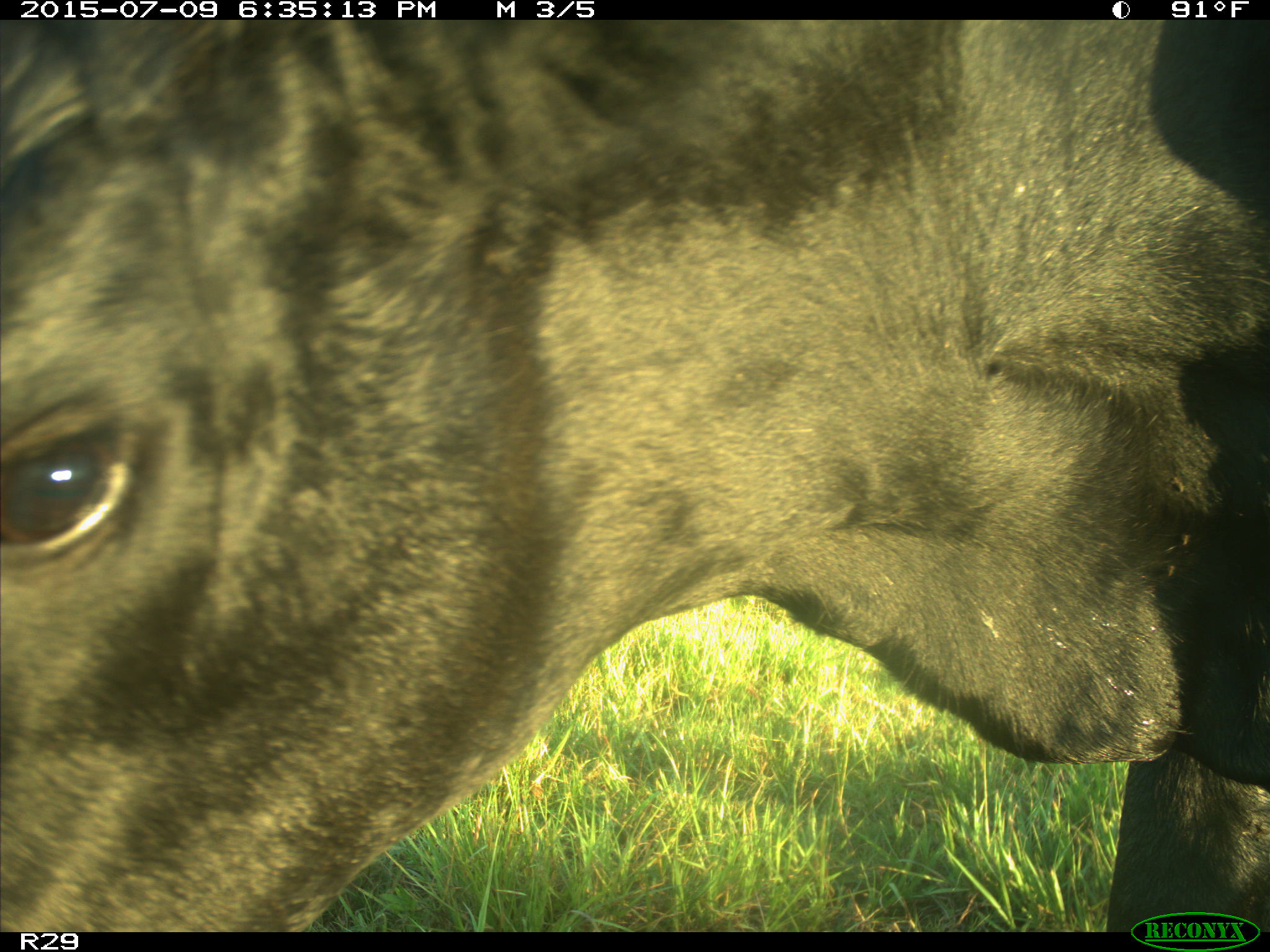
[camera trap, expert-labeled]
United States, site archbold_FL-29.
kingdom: Animalia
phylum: Chordata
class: Mammalia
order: Artiodactyla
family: Bovidae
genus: Bos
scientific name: Bos taurus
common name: domestic cow